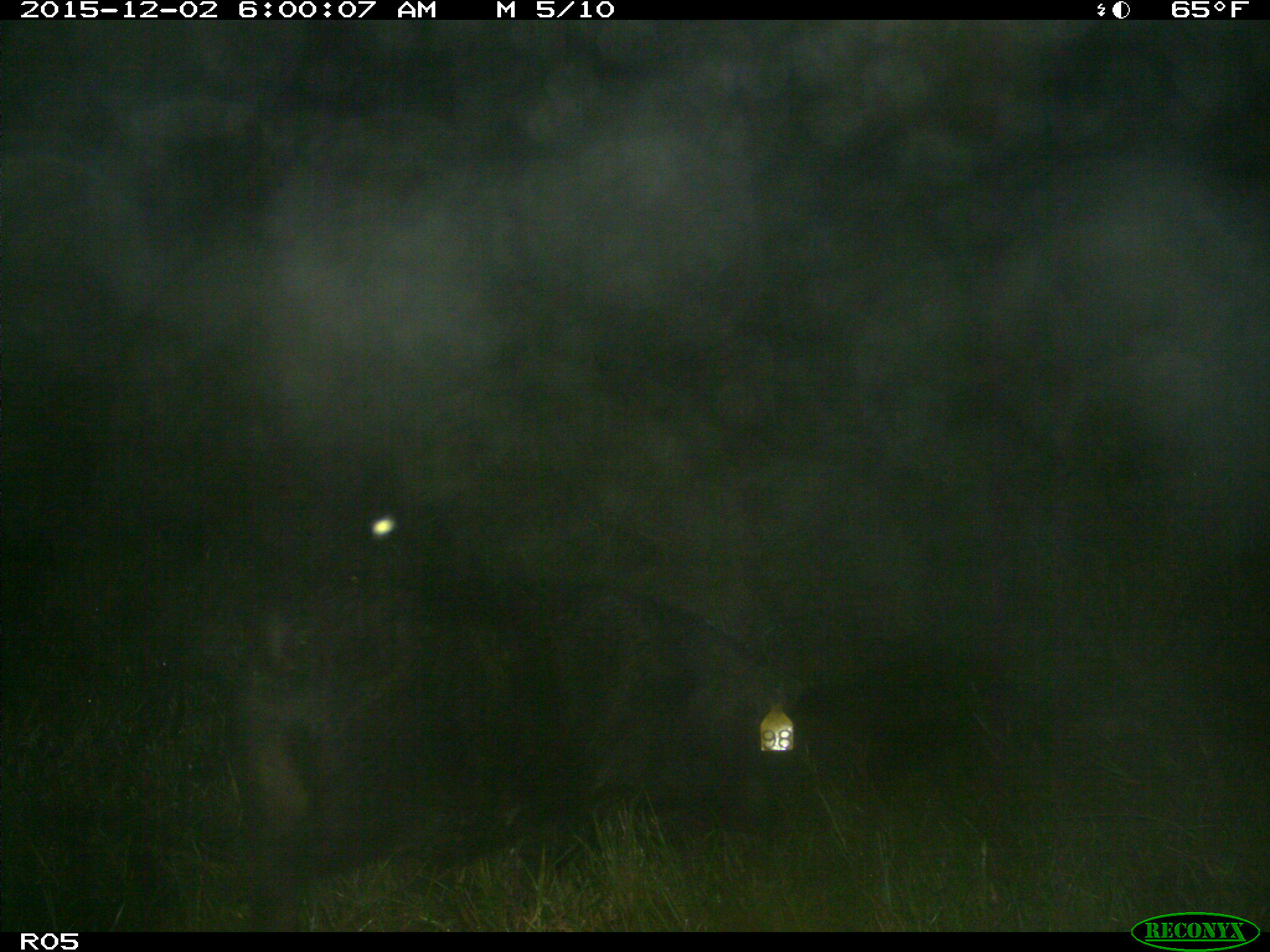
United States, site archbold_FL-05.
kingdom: Animalia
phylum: Chordata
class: Mammalia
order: Artiodactyla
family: Suidae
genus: Sus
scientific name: Sus scrofa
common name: wild boar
Sus scrofa (wild boar).